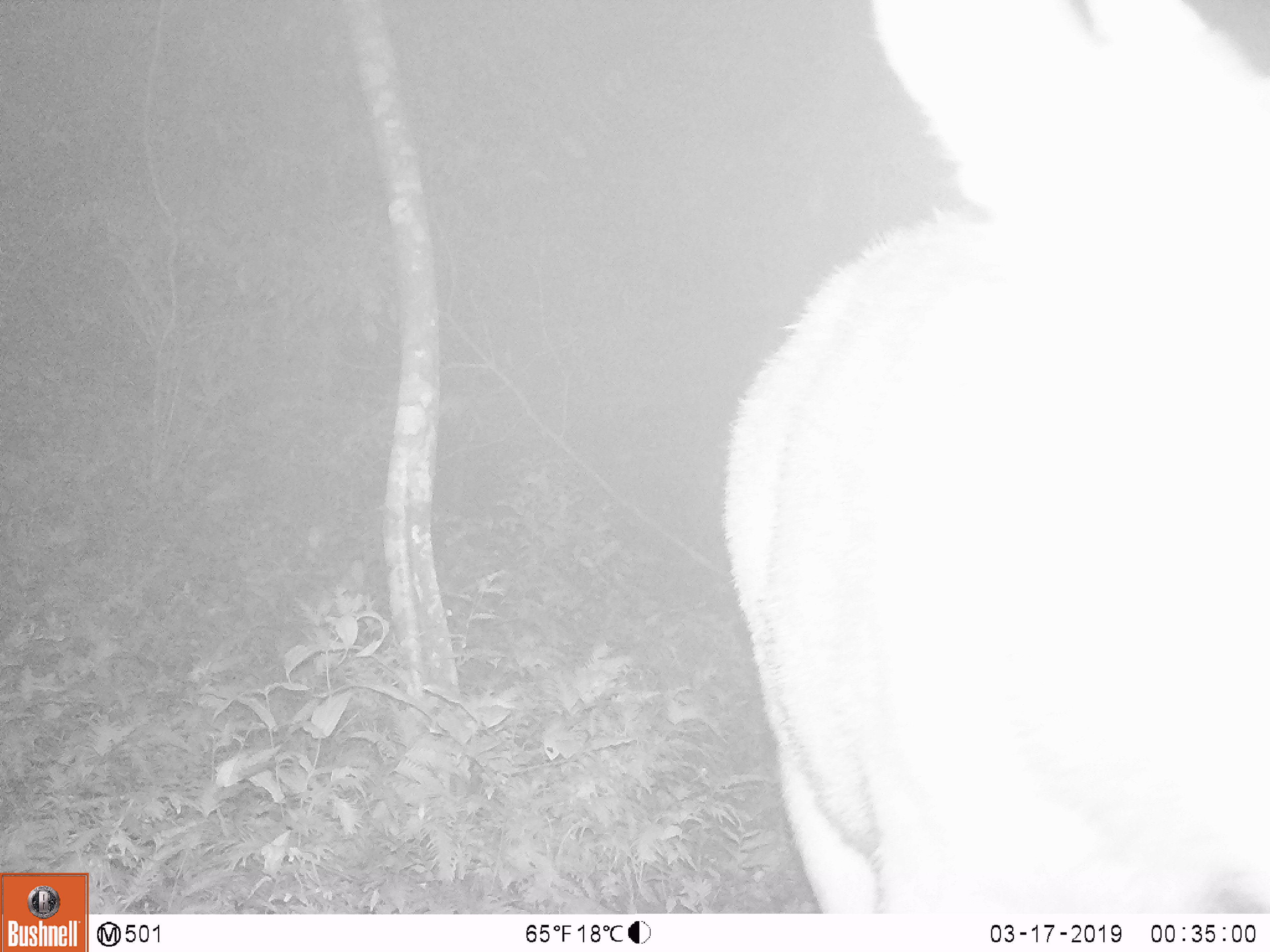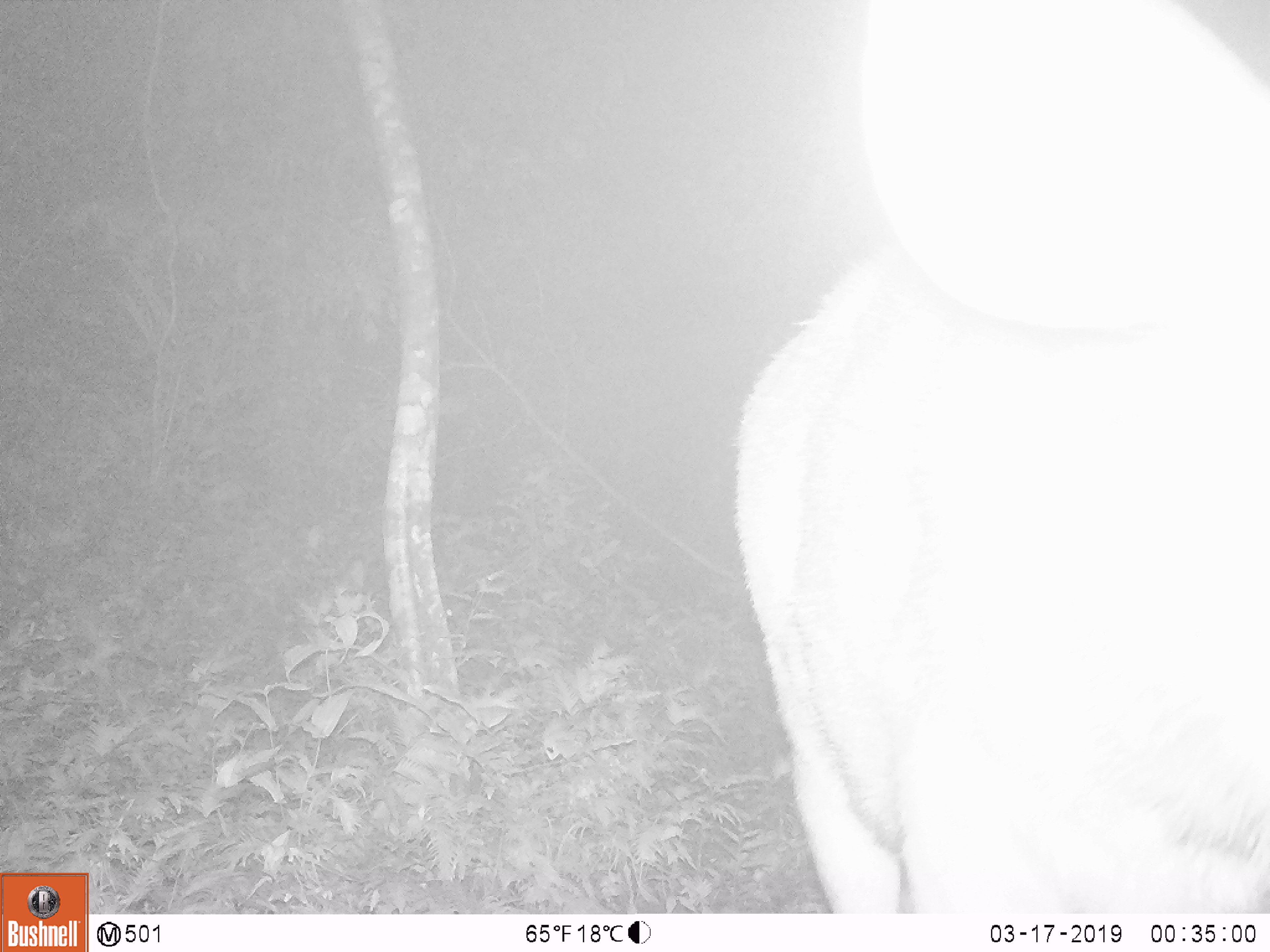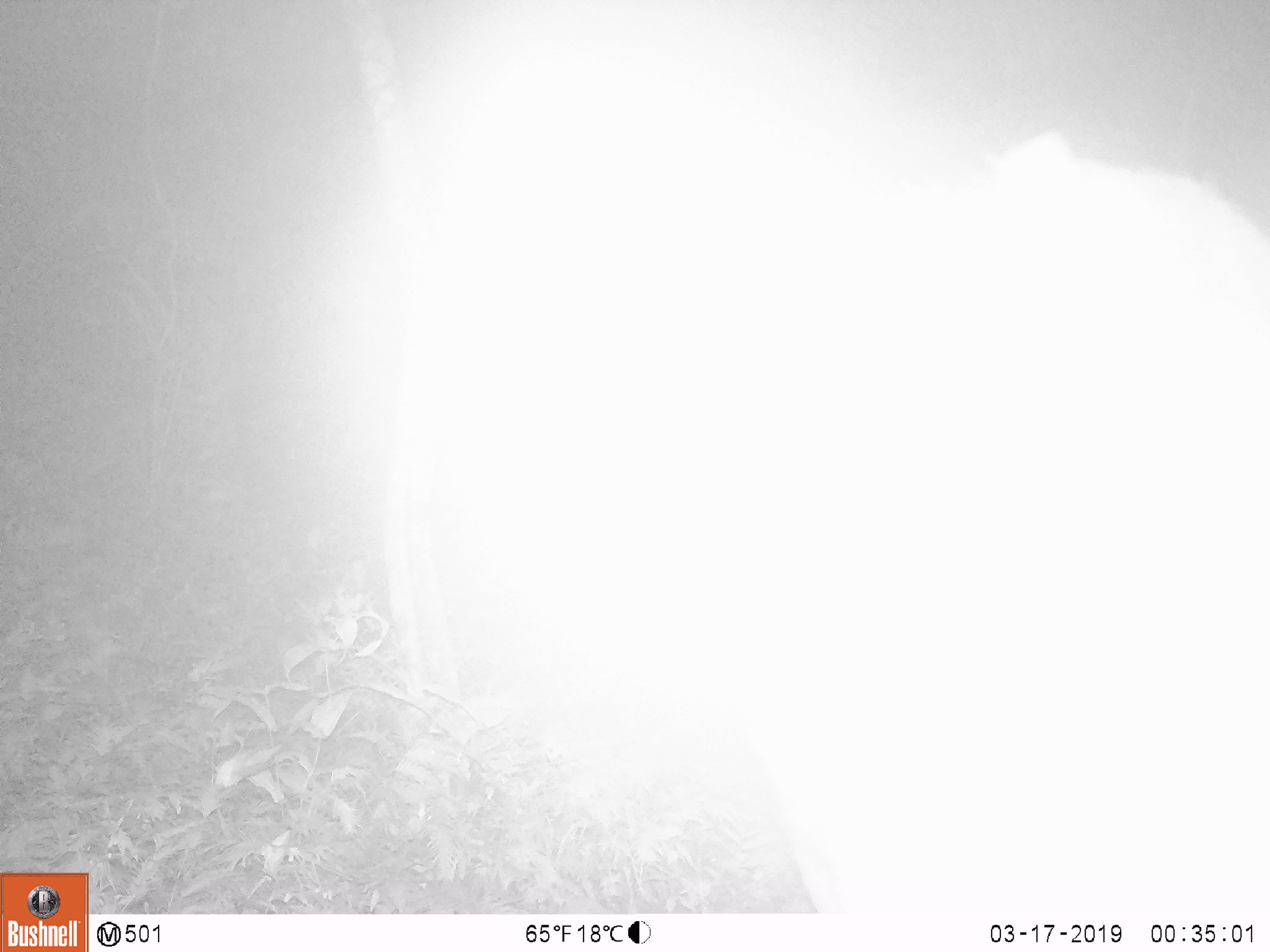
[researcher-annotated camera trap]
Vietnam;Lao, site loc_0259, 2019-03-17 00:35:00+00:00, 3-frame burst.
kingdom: Animalia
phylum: Chordata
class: Mammalia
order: Artiodactyla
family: Cervidae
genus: Rusa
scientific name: Rusa unicolor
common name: sambar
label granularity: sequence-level